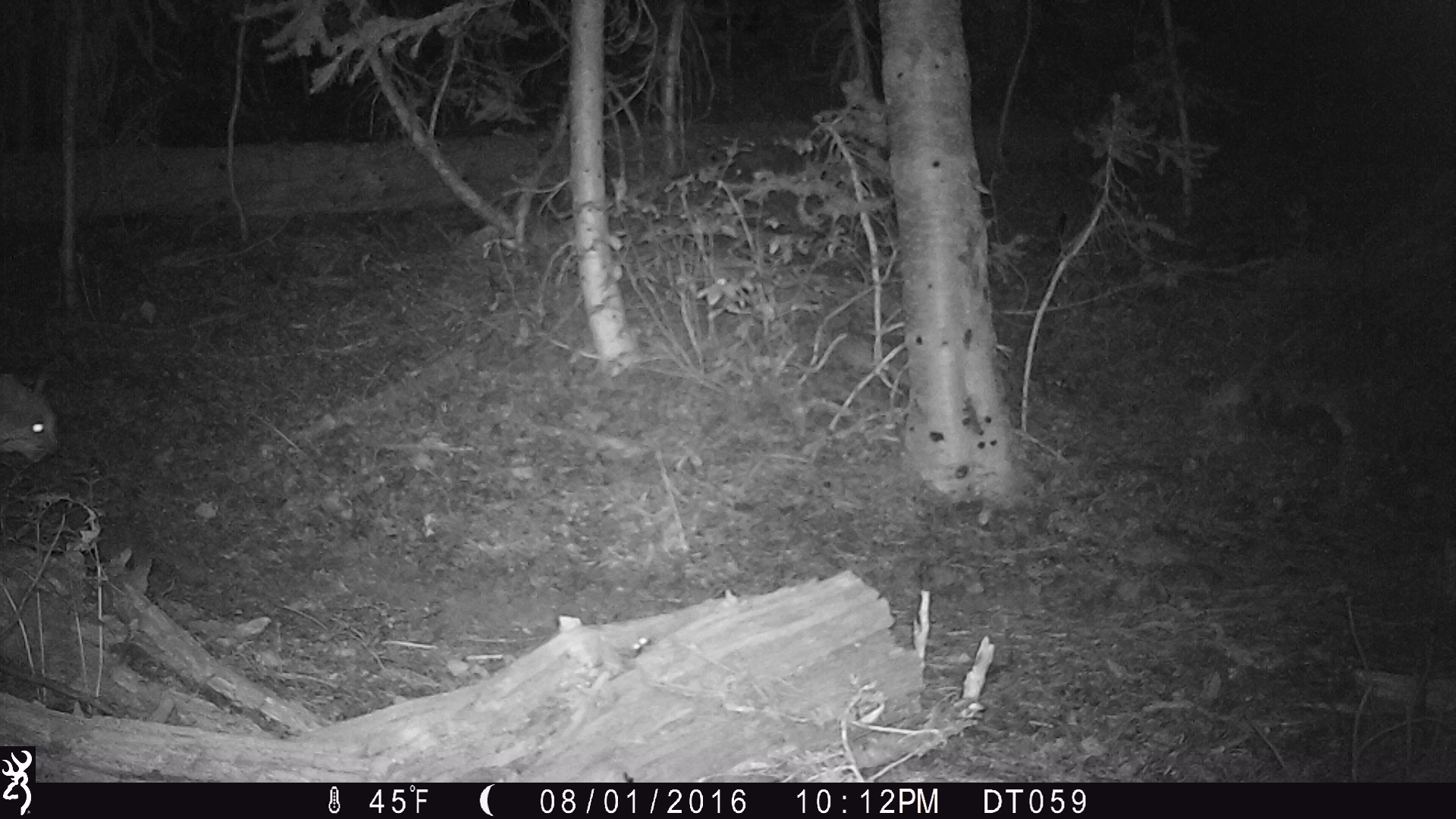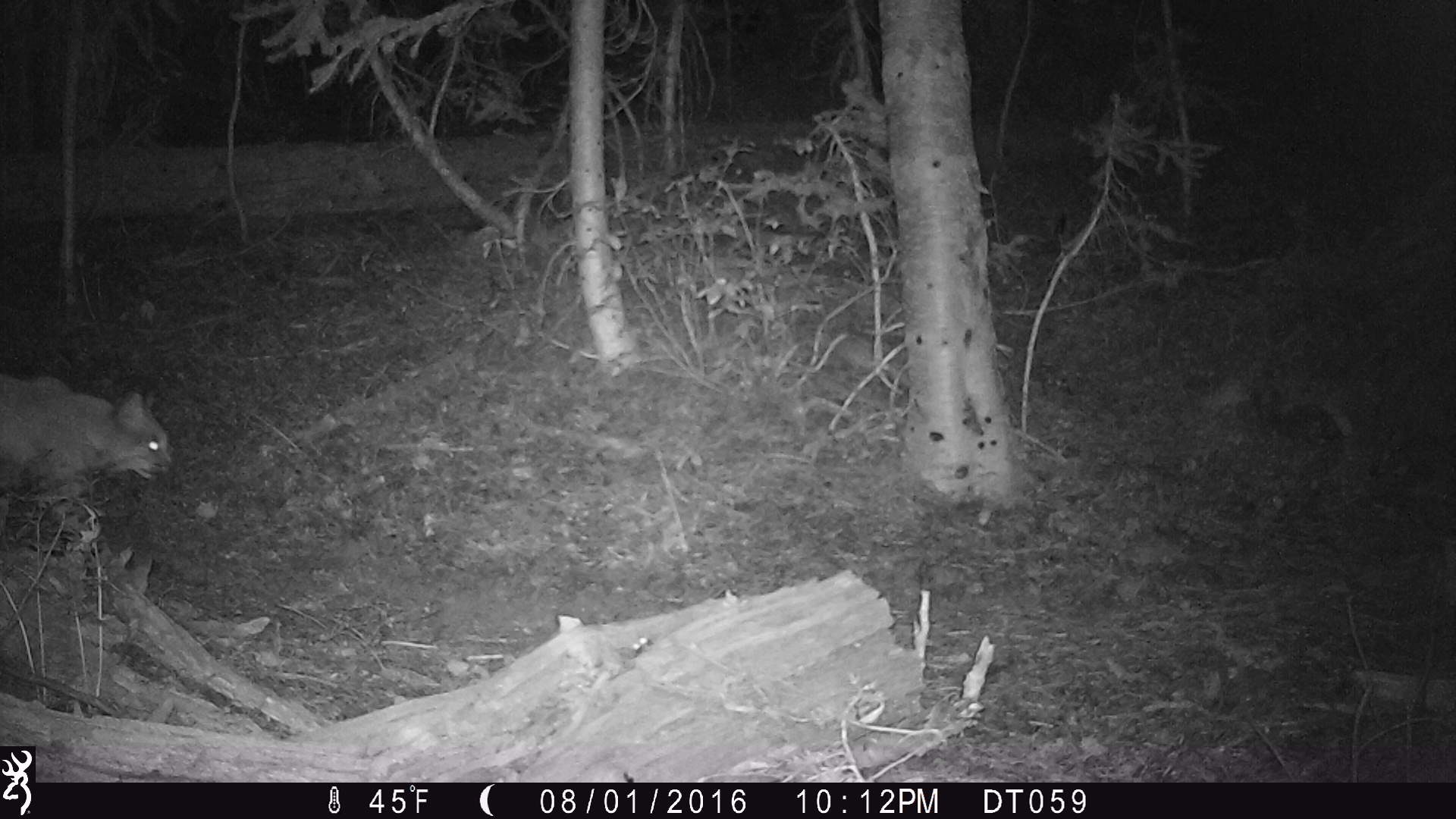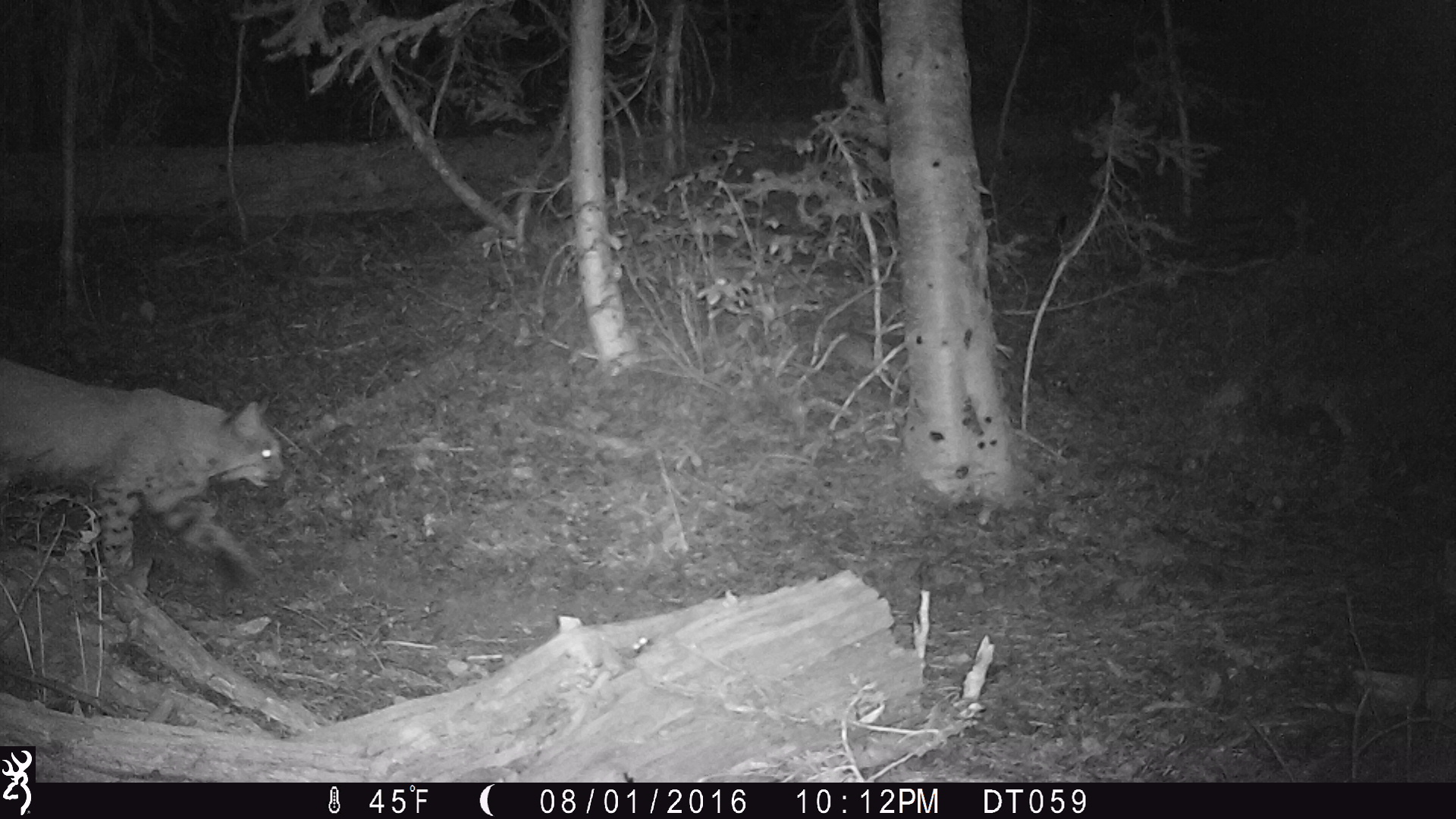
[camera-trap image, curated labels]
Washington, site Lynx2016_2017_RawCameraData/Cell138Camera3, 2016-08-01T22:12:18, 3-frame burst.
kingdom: Animalia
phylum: Chordata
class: Mammalia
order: Carnivora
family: Felidae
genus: Lynx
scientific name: Lynx rufus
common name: bobcat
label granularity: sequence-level